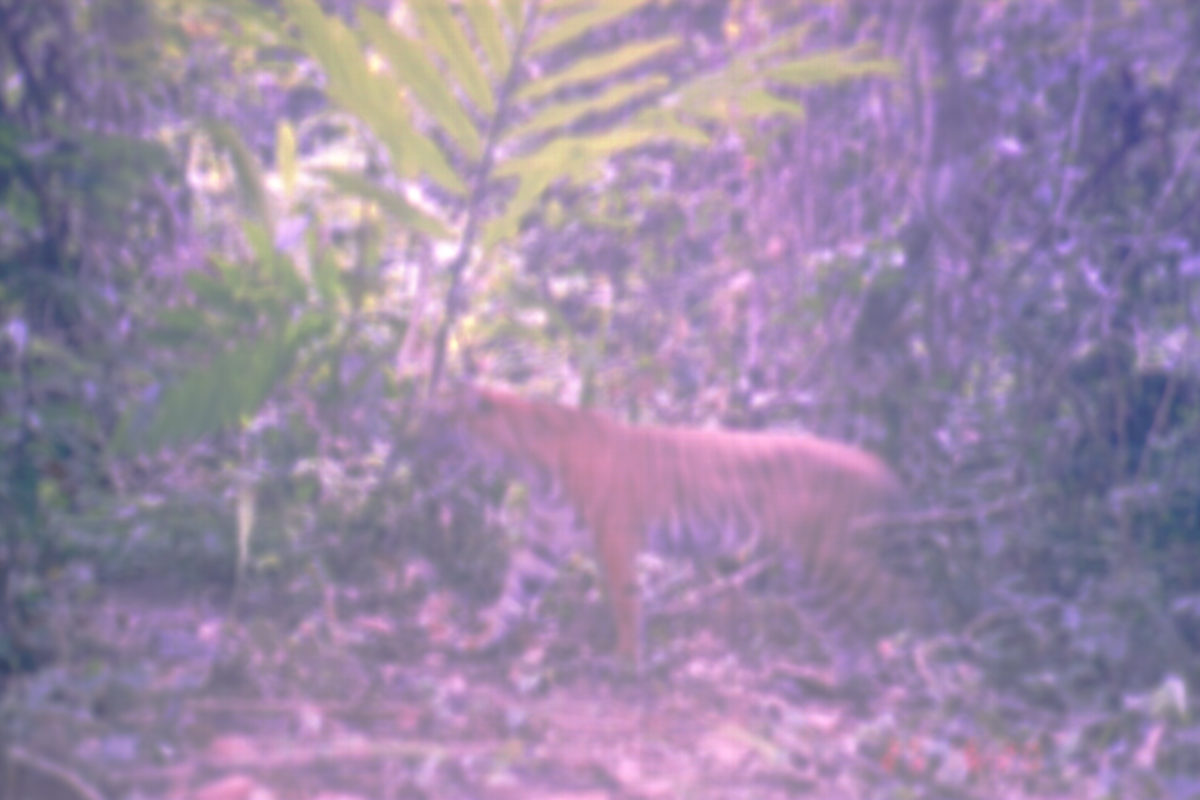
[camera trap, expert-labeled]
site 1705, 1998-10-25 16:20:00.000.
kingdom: Animalia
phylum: Chordata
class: Mammalia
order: Carnivora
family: Felidae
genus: Panthera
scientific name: Panthera tigris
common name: tiger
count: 1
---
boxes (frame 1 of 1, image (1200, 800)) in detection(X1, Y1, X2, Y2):
panthera tigris: detection(432, 366, 947, 684)